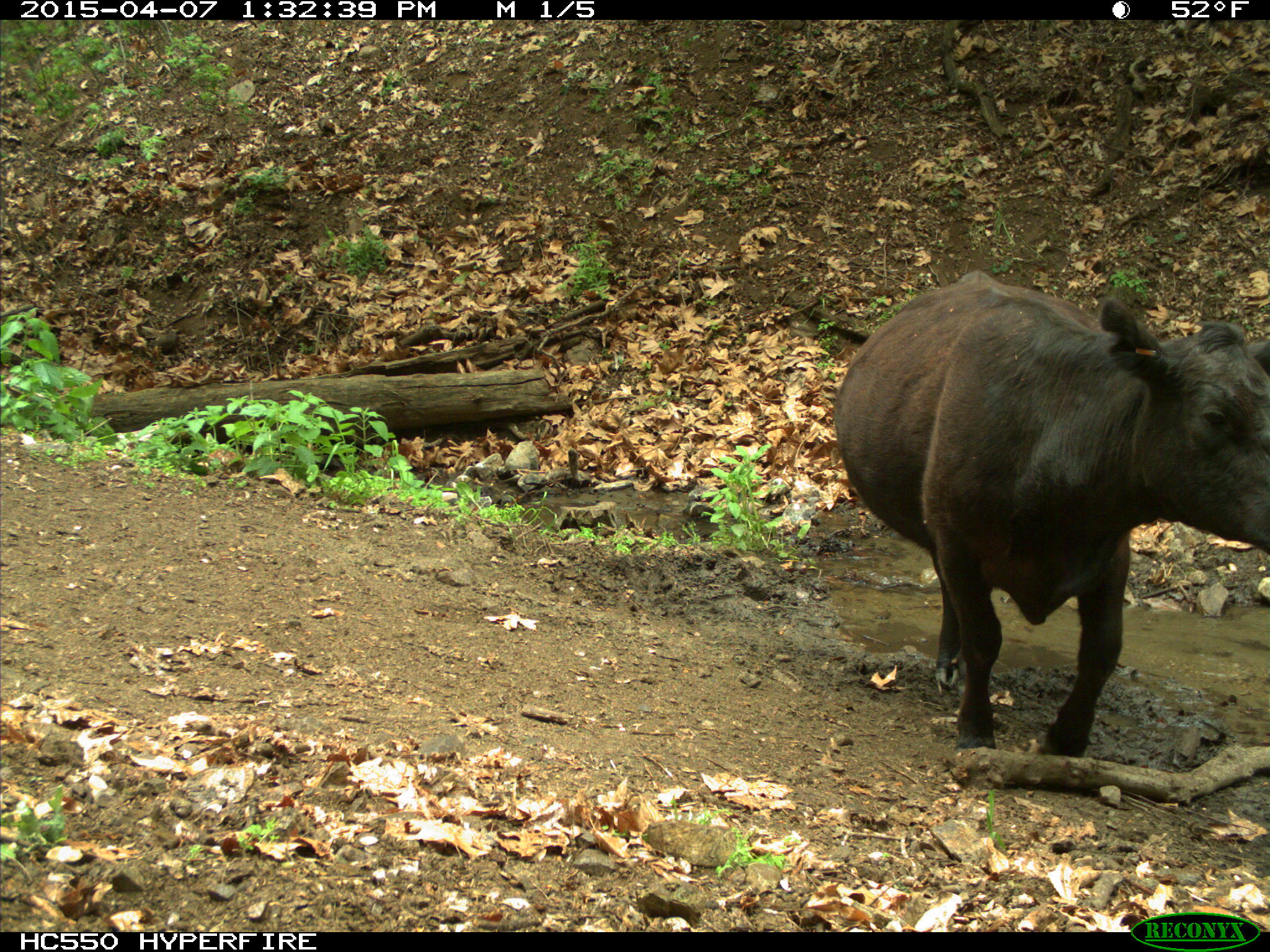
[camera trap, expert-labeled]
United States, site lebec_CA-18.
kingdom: Animalia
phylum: Chordata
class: Mammalia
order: Artiodactyla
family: Bovidae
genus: Bos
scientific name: Bos taurus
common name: domestic cow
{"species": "Bos taurus (domestic cow)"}